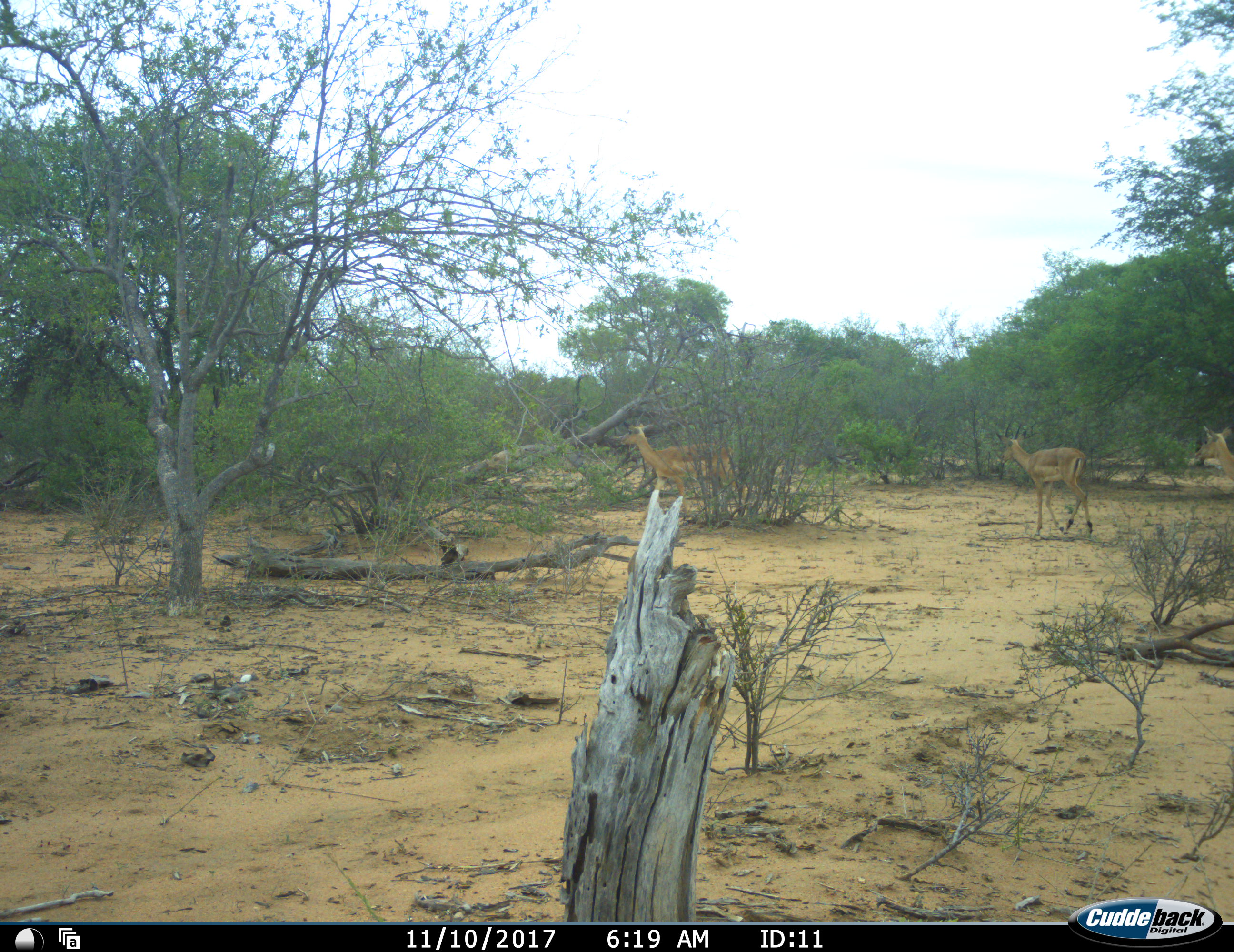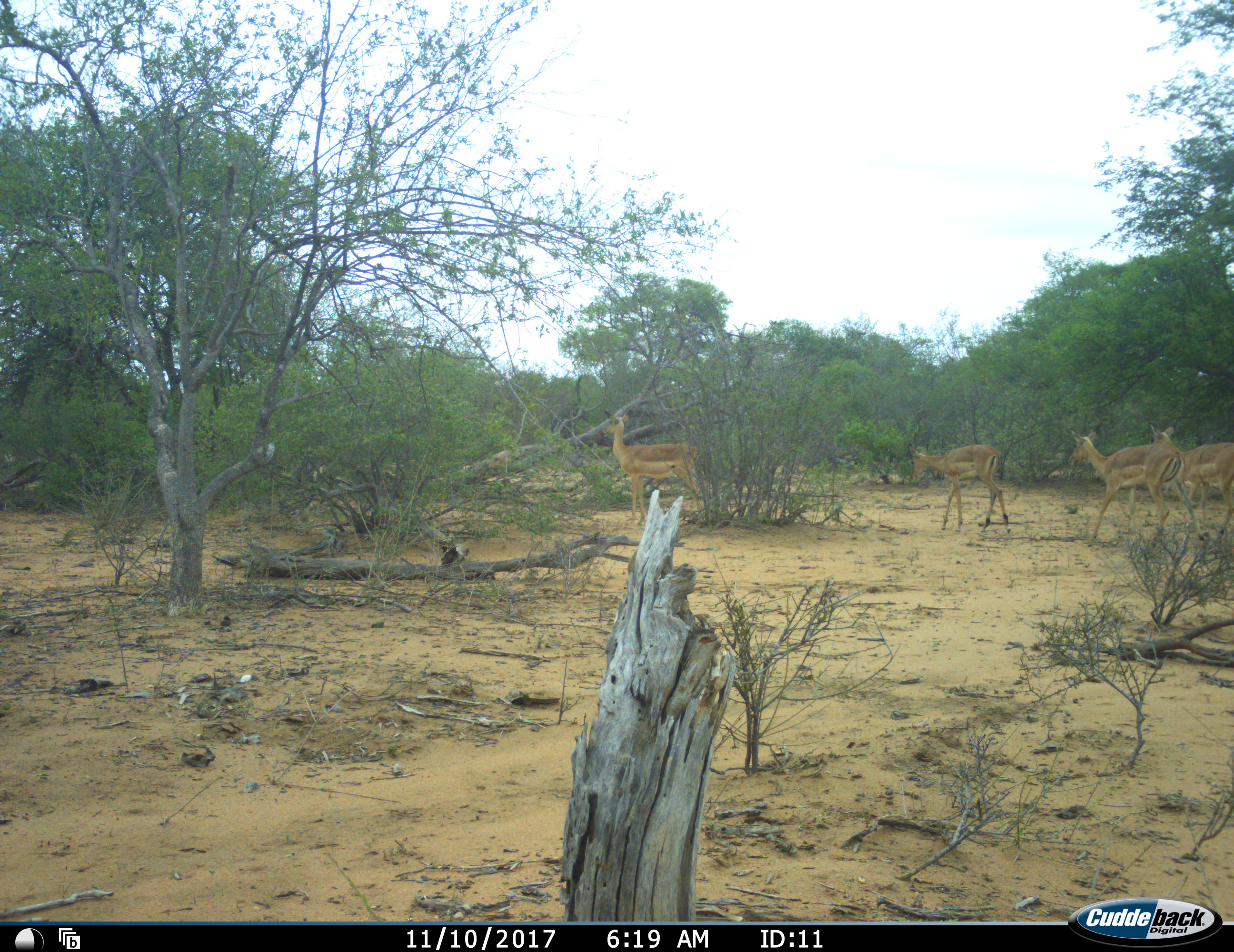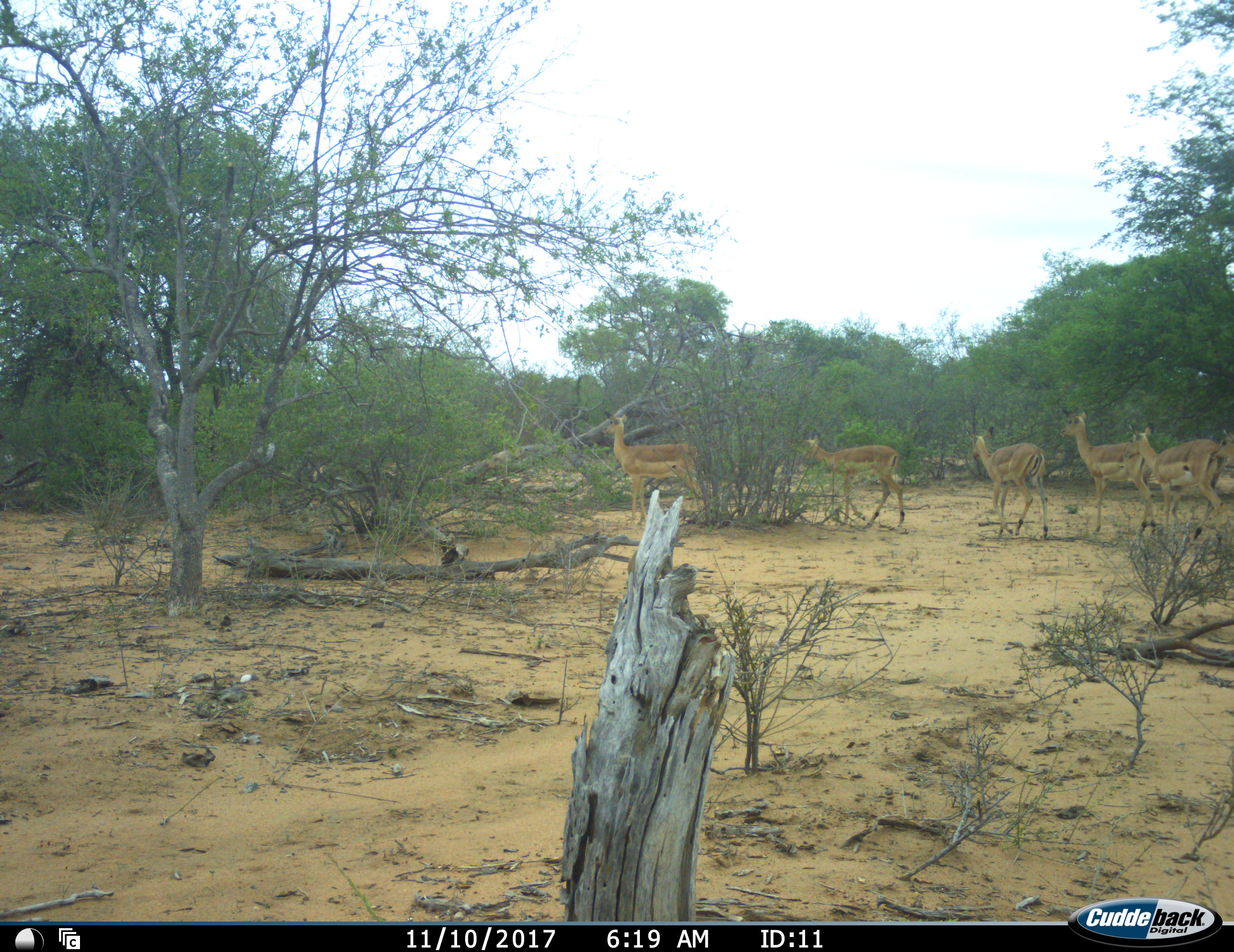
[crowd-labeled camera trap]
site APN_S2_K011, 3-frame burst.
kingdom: Animalia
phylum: Chordata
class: Mammalia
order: Artiodactyla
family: Bovidae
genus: Aepyceros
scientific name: Aepyceros melampus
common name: impala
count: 6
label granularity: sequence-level